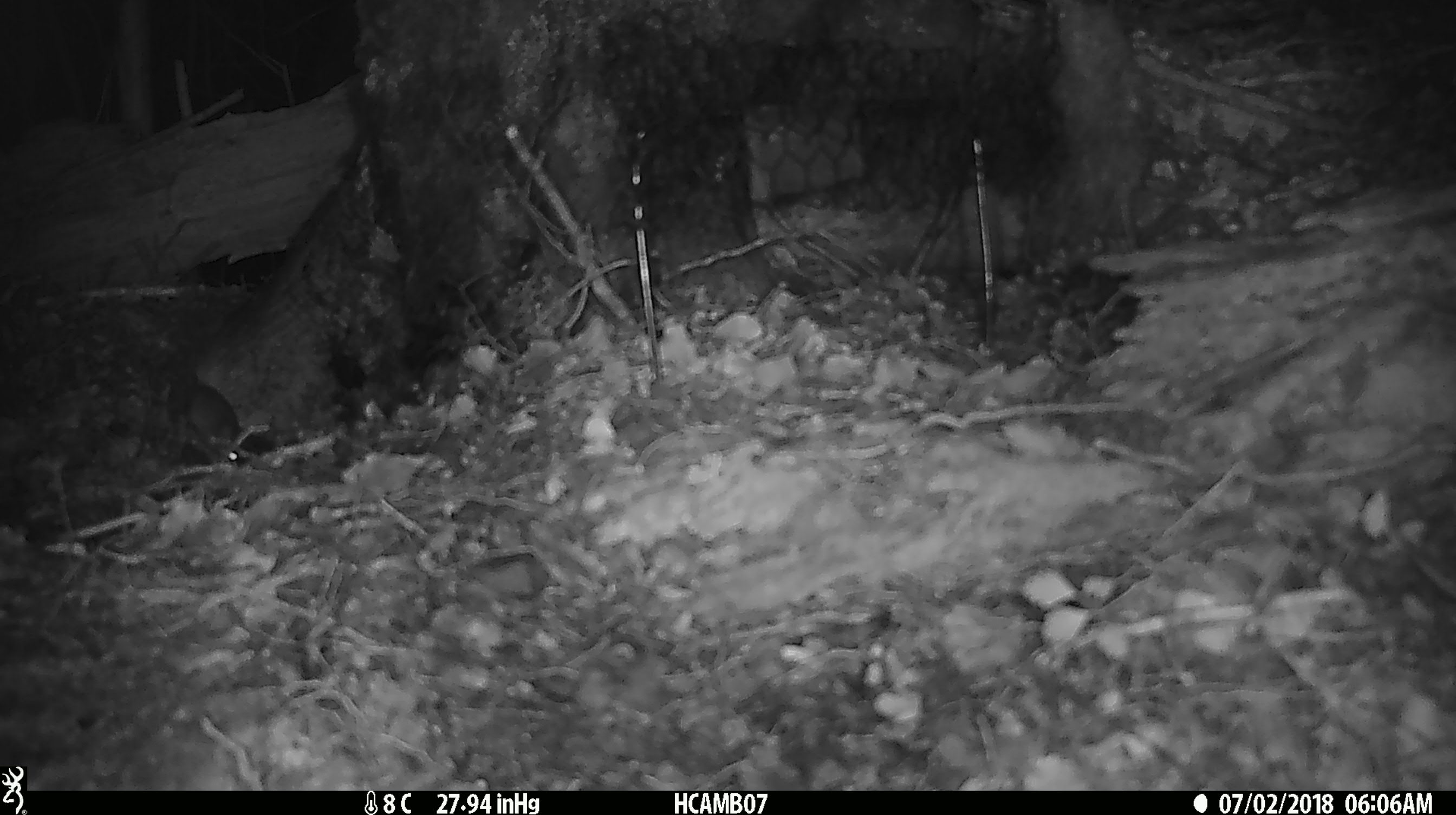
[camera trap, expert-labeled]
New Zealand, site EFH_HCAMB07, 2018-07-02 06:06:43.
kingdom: Animalia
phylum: Chordata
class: Mammalia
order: Rodentia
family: Muridae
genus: Mus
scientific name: Mus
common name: mouse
Mouse (Mus).